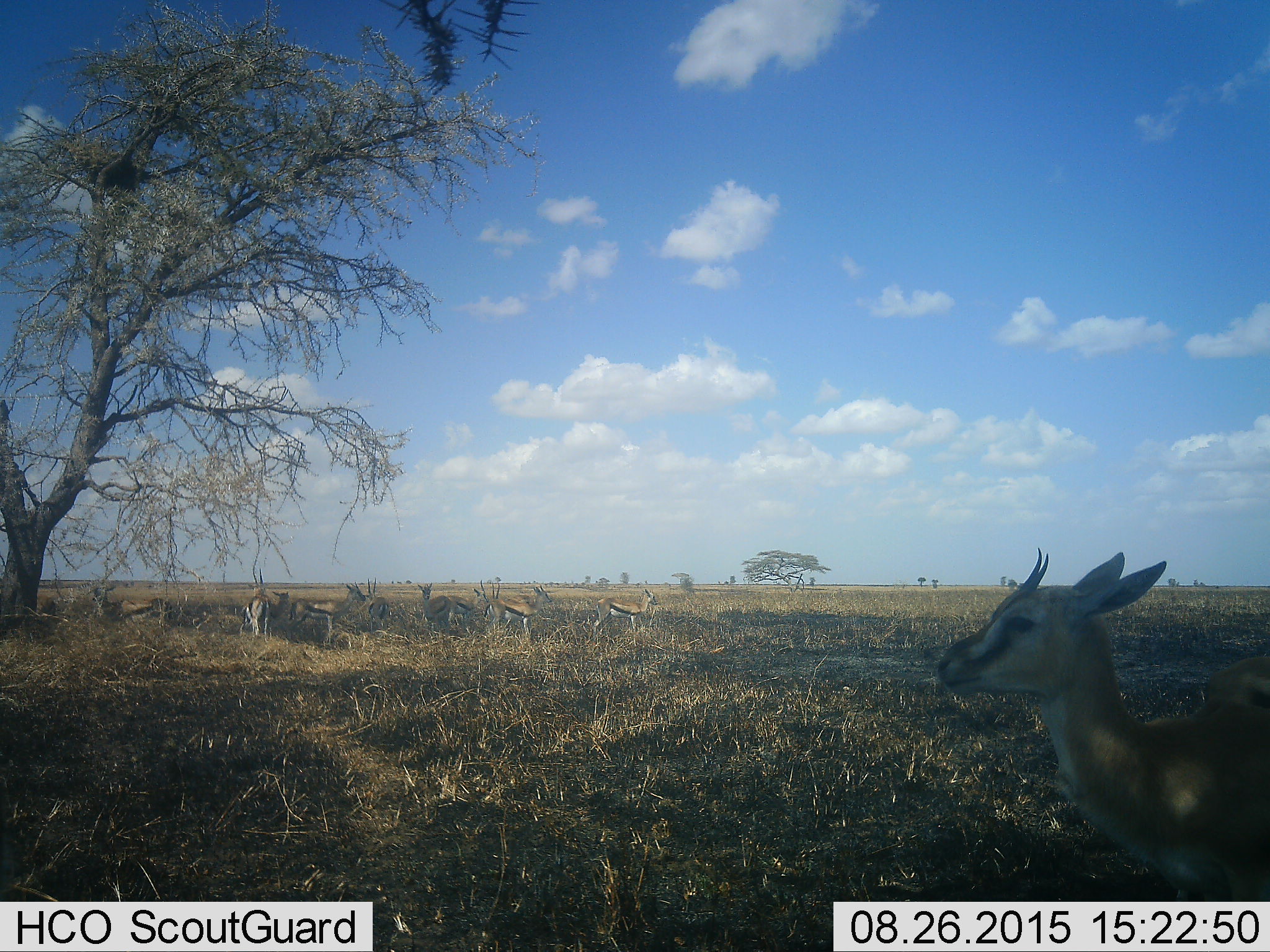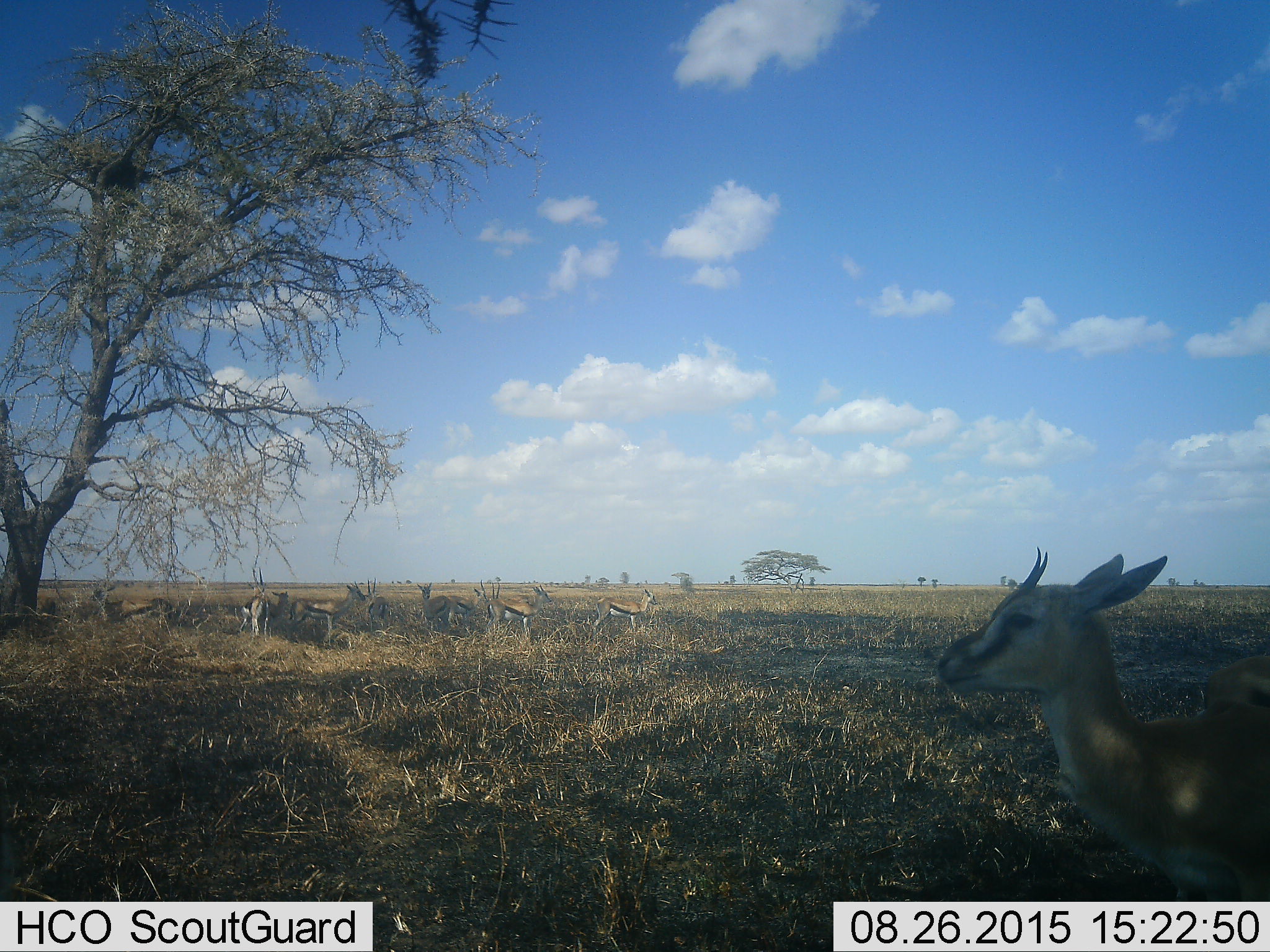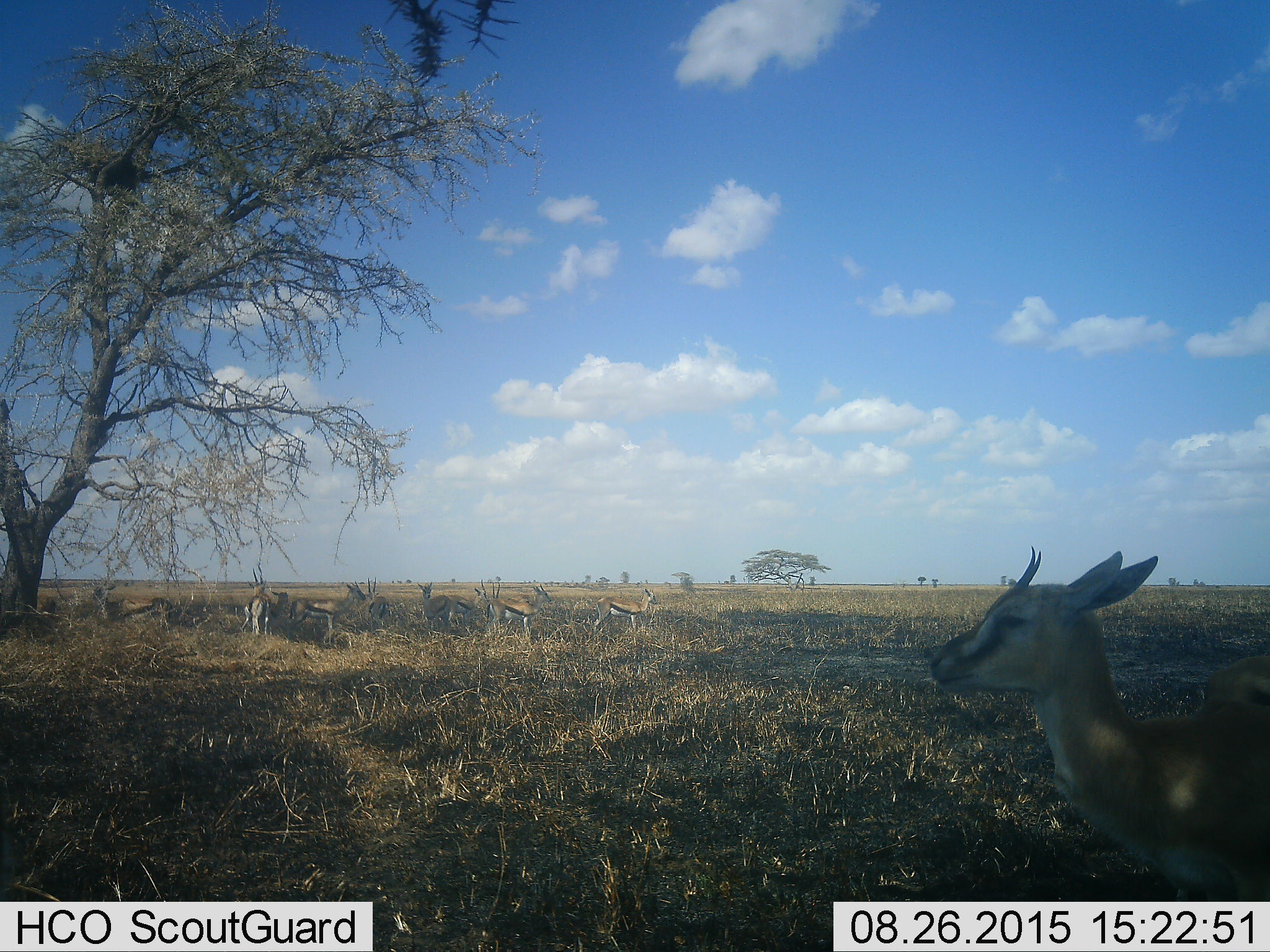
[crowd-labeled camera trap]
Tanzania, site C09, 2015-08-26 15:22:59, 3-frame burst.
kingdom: Animalia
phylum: Chordata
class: Mammalia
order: Artiodactyla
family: Bovidae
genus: Eudorcas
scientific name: Eudorcas thomsonii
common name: thomson's gazelle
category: gazellethomsons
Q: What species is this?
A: Gazellethomsons (thomson's gazelle) (Eudorcas thomsonii).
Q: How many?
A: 11-50.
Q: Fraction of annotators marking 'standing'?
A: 93%.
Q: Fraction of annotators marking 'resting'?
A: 40%.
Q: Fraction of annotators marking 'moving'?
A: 7%.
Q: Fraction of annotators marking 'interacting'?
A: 13%.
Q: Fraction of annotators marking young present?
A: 7%.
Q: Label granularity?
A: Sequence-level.